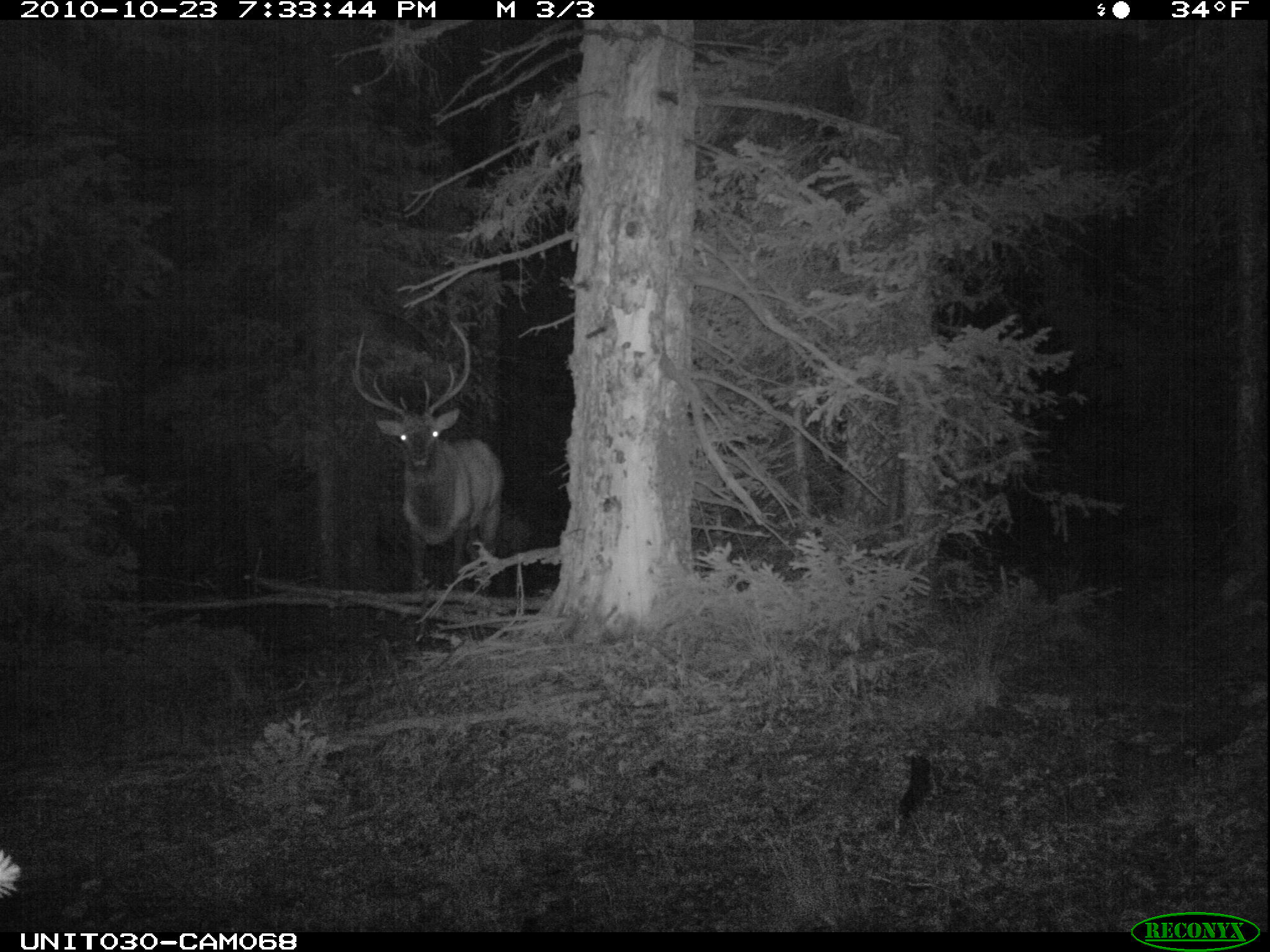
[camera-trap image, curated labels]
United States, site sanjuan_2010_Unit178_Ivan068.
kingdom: Animalia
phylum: Chordata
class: Mammalia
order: Artiodactyla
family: Cervidae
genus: Cervus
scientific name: Cervus elaphus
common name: red deer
Cervus elaphus (red deer).